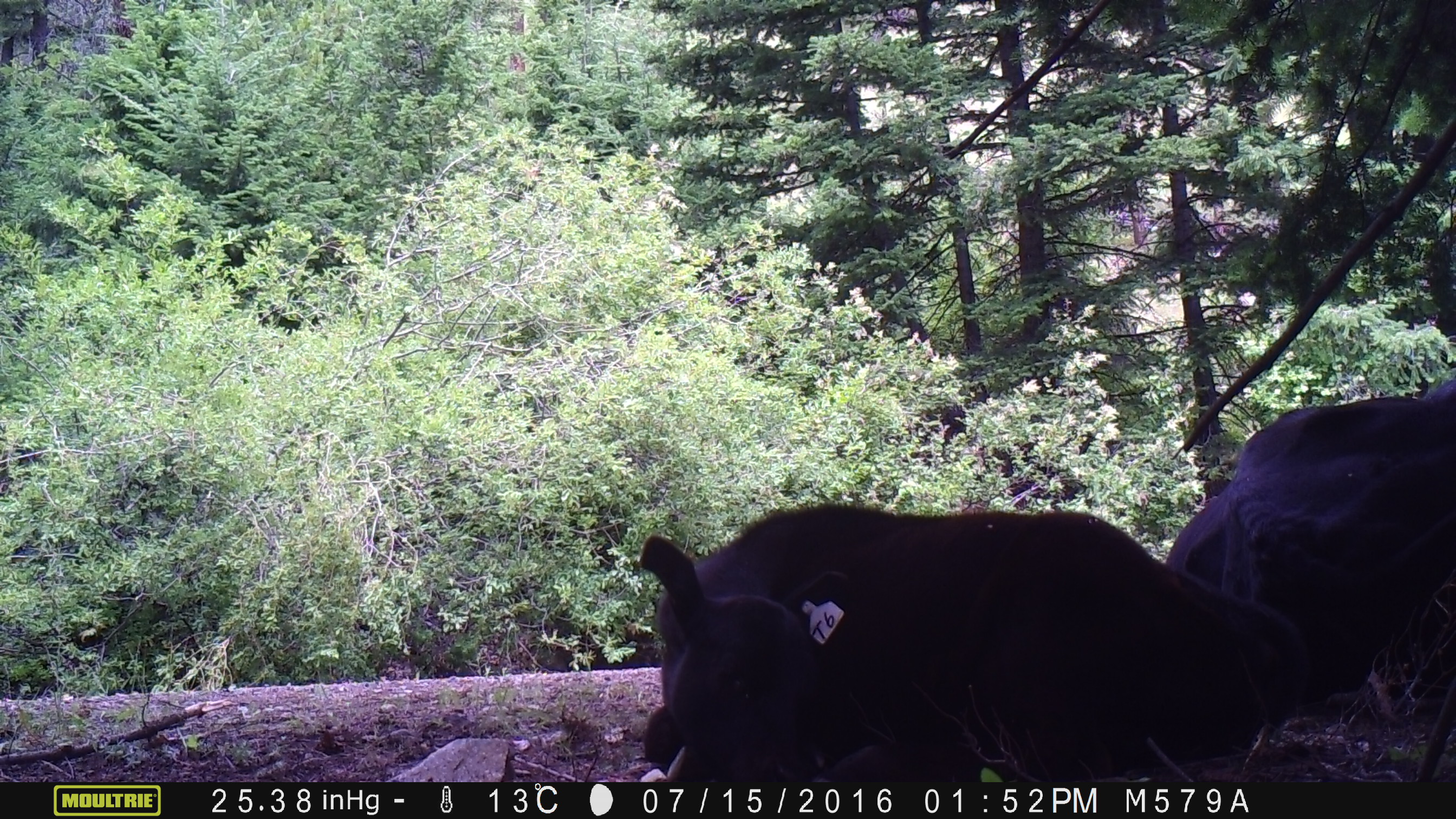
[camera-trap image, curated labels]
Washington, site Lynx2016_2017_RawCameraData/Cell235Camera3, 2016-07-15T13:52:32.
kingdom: Animalia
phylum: Chordata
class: Mammalia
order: Artiodactyla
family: Bovidae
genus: Bos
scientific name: Bos taurus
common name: domestic cattle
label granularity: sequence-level